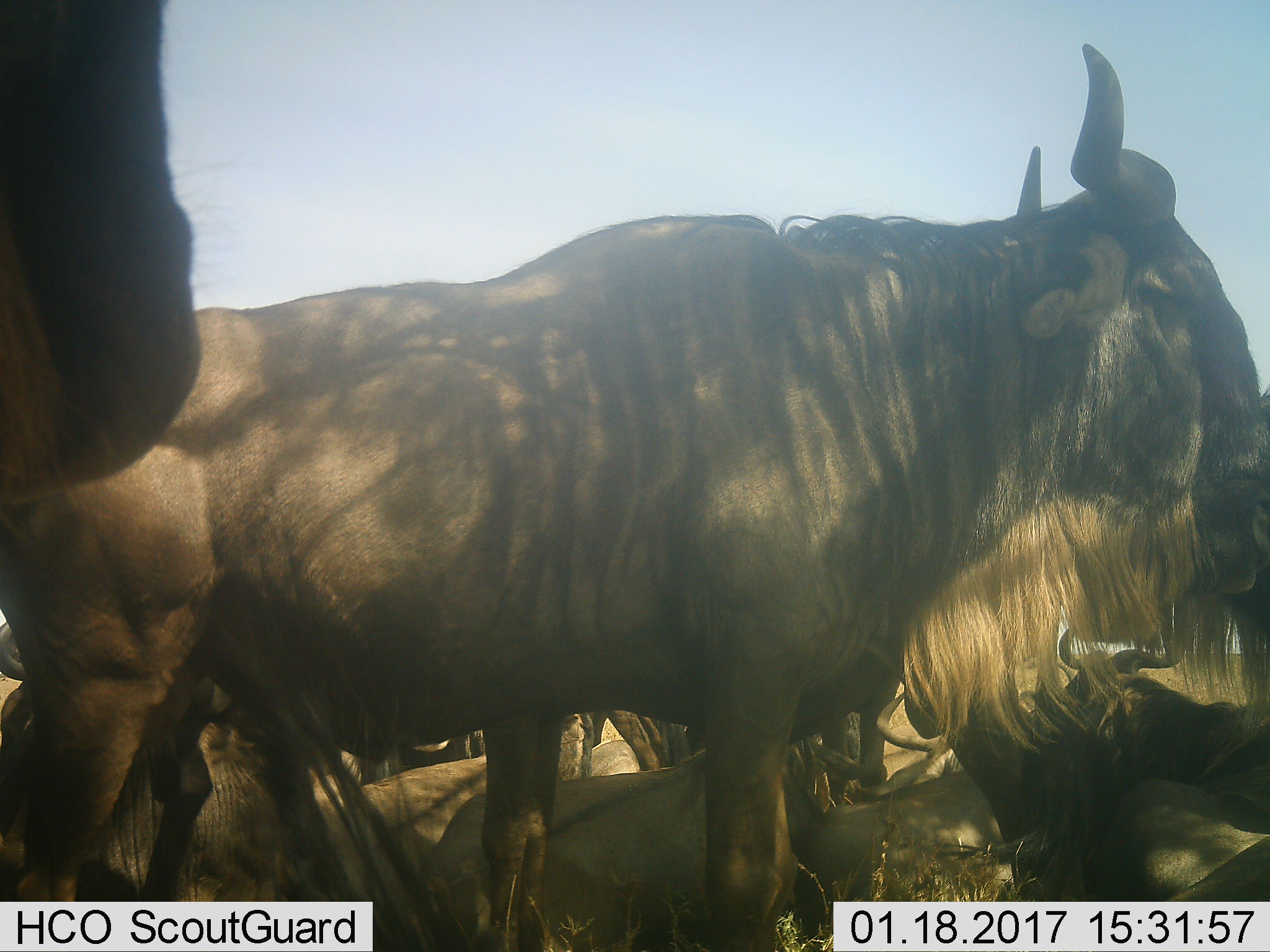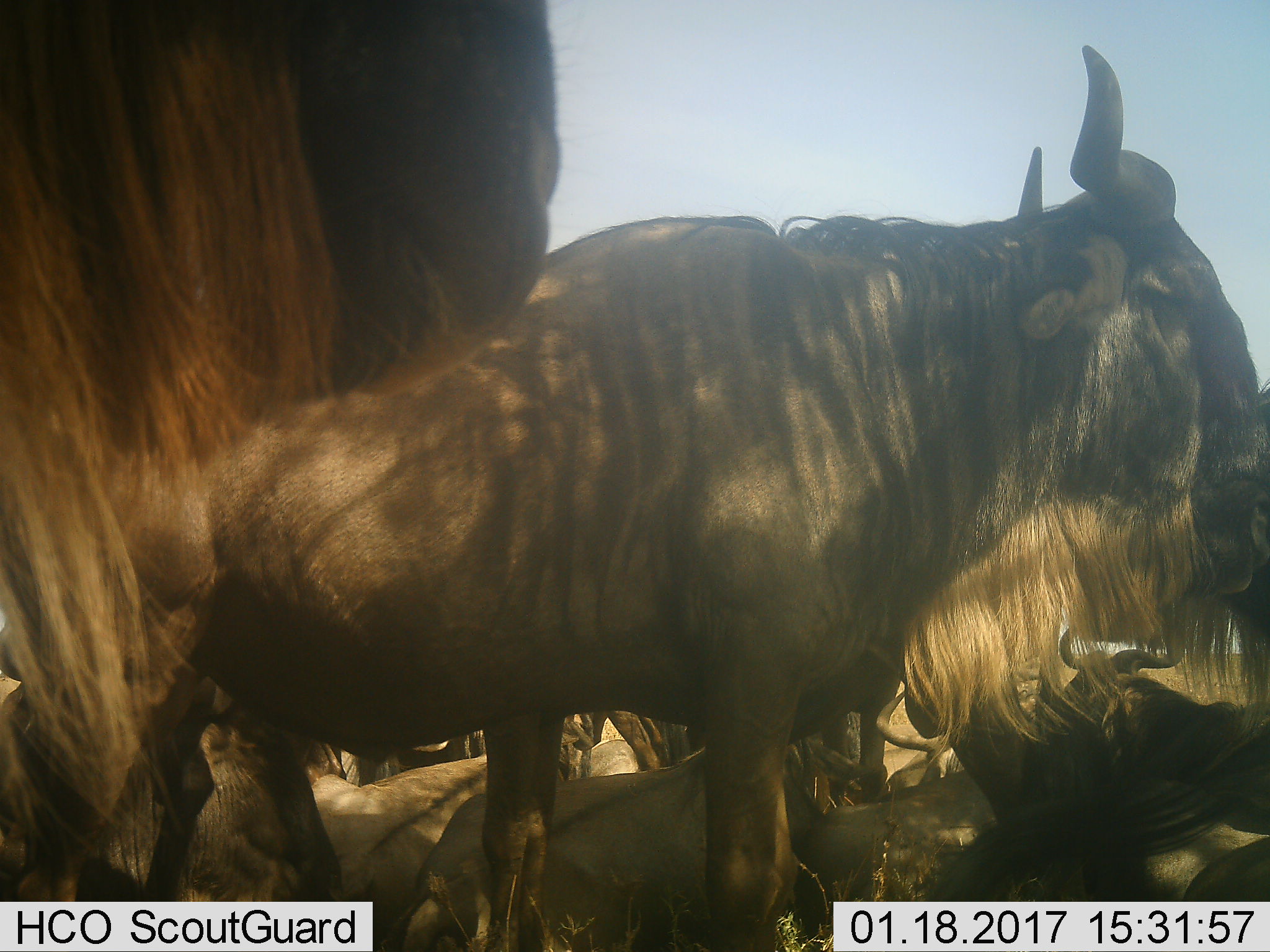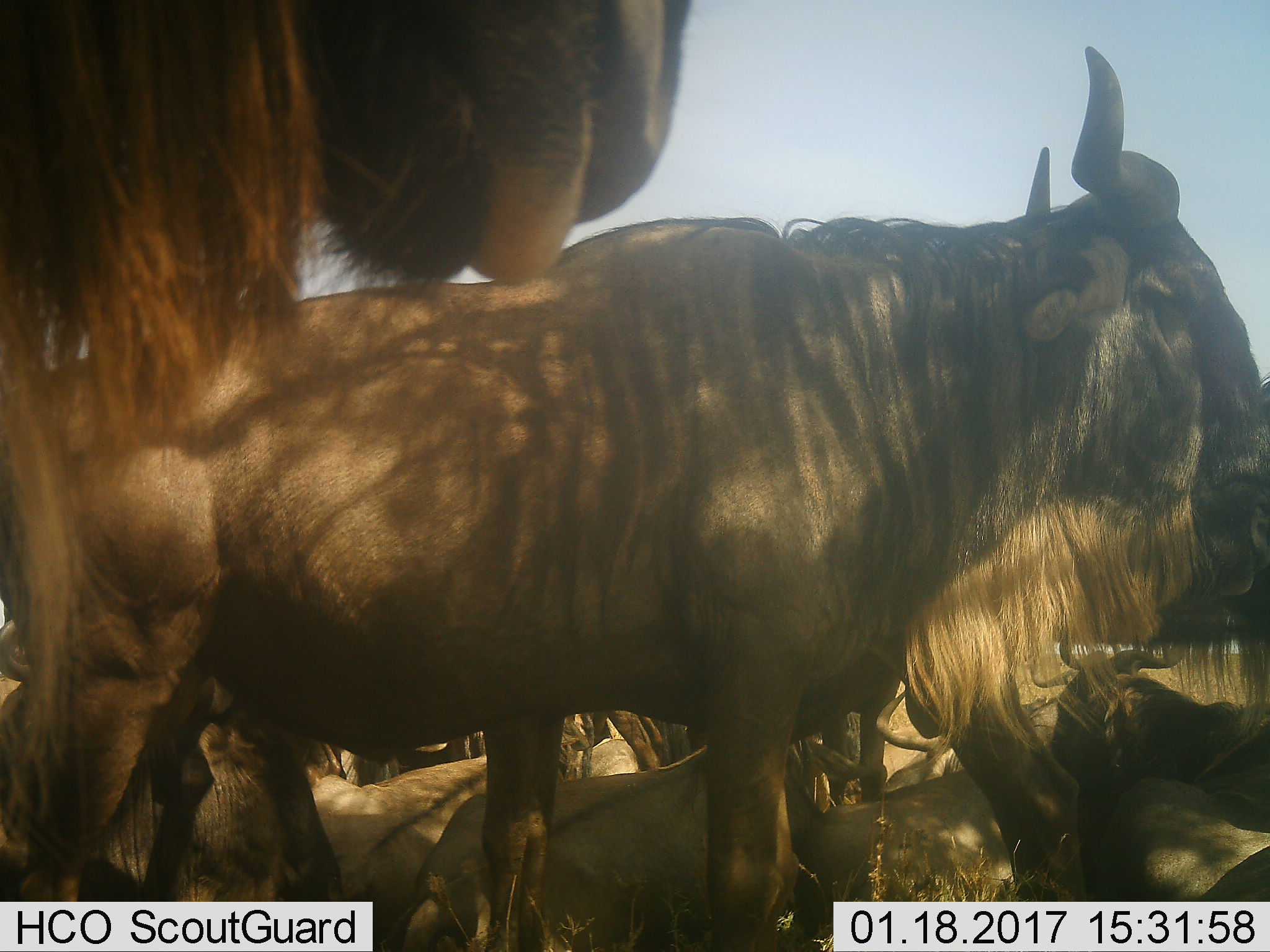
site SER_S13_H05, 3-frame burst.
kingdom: Animalia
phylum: Chordata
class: Mammalia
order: Artiodactyla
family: Bovidae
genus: Connochaetes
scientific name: Connochaetes taurinus taurinus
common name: blue wildebeest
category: wildebeestblue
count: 11-50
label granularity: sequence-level